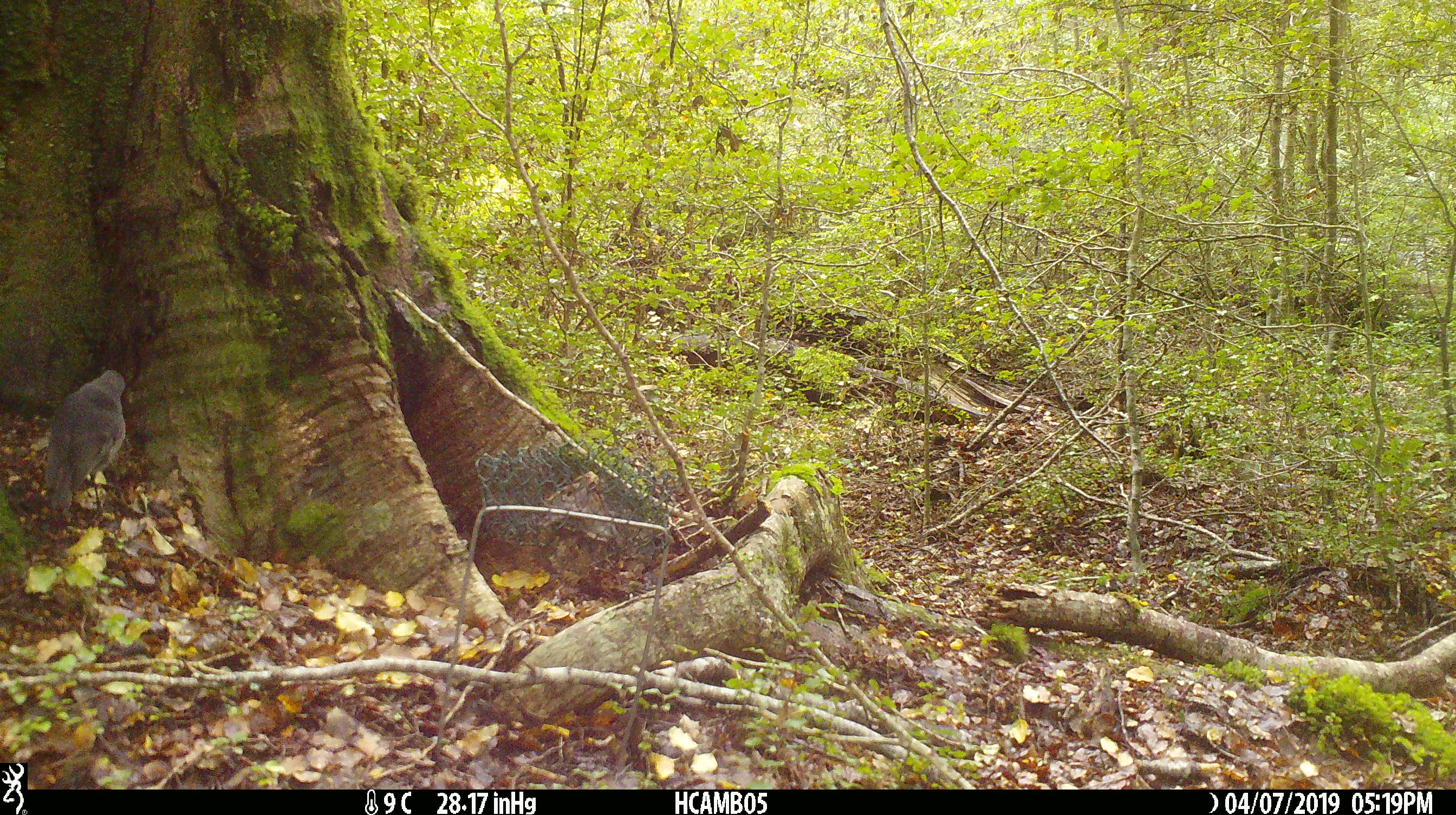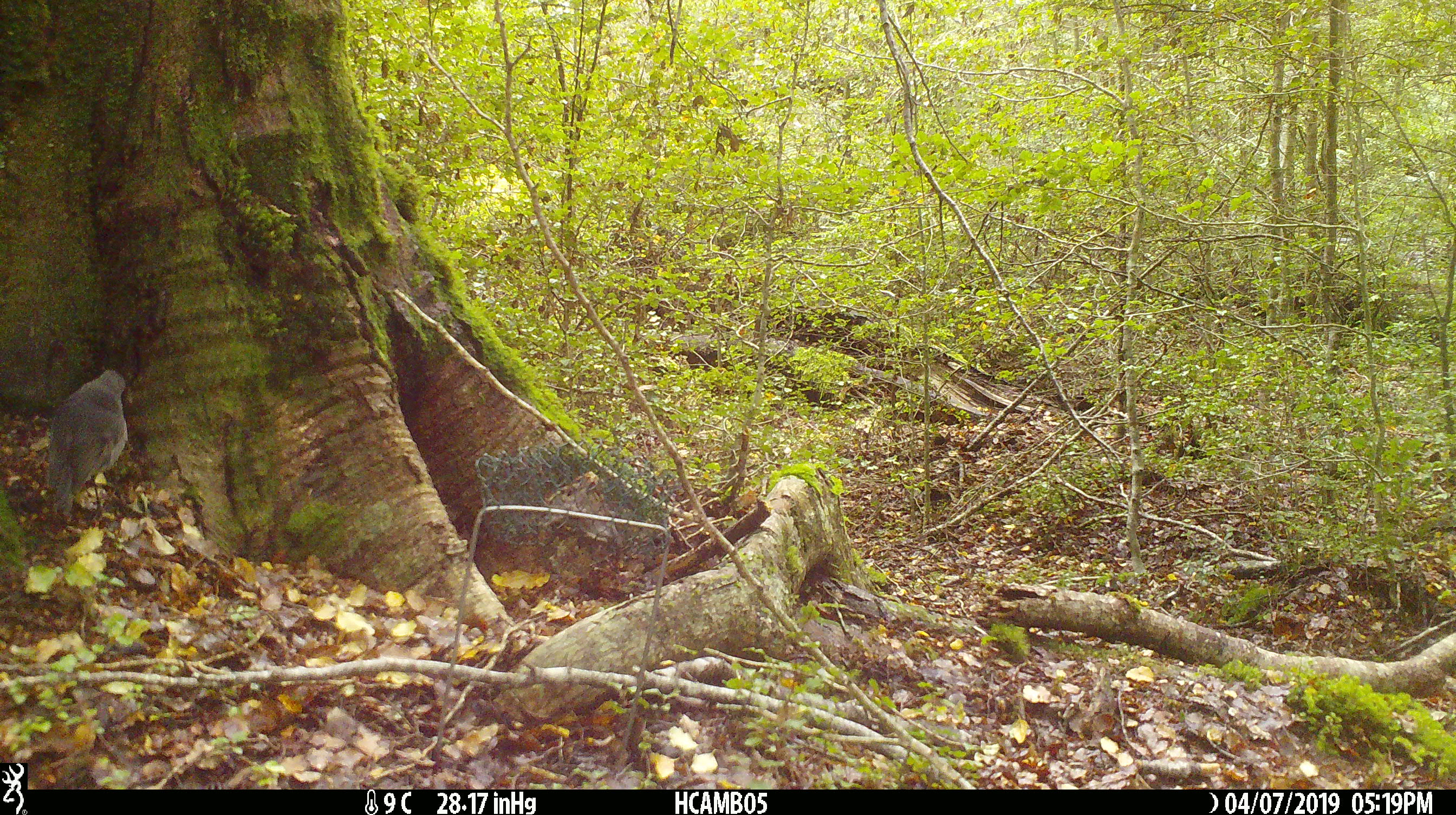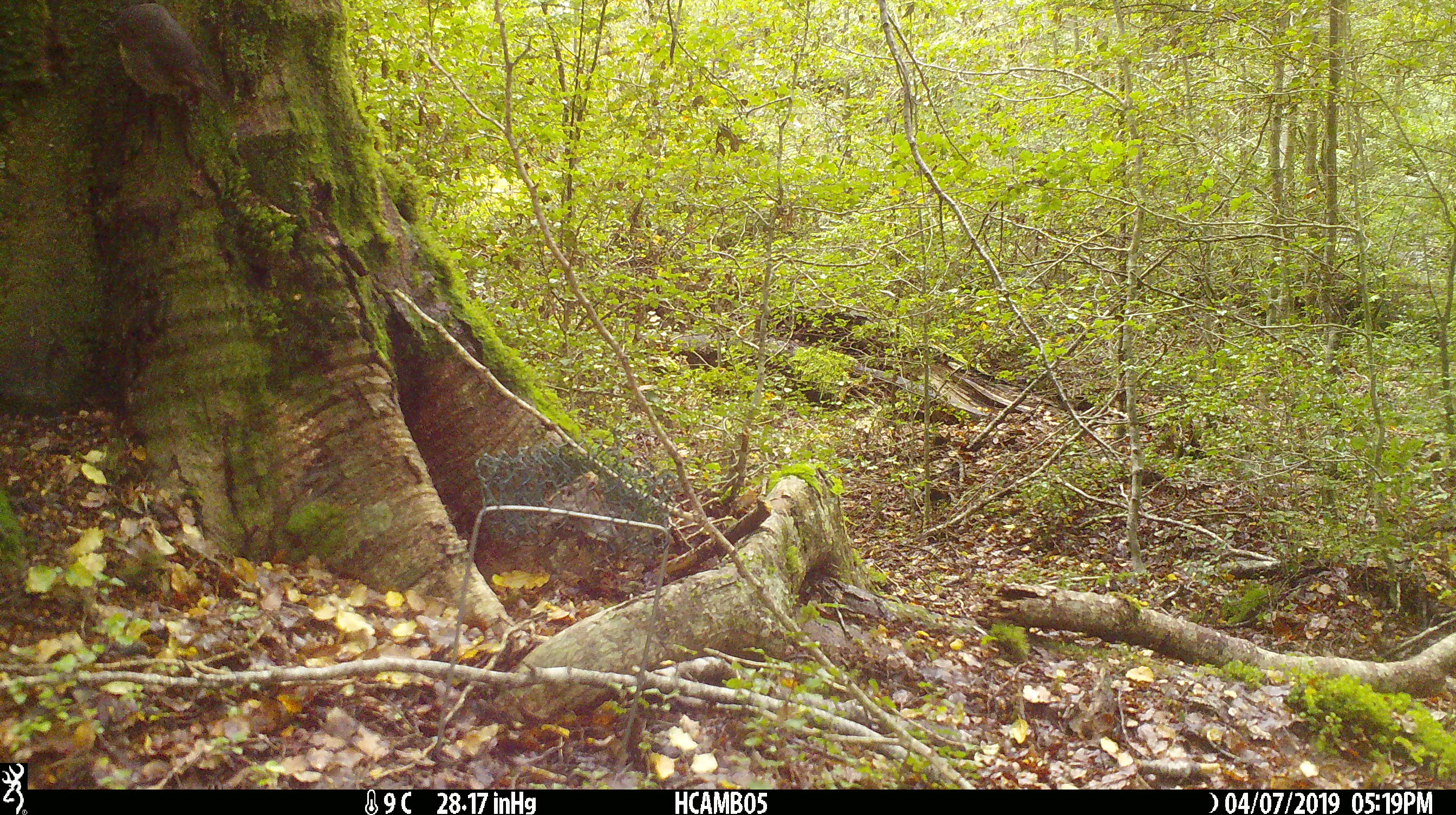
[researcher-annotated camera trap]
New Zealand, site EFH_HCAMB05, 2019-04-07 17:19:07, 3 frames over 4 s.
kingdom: Animalia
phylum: Chordata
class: Aves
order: Passeriformes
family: Petroicidae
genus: Petroica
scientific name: Petroica australis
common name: new zealand robin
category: robin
Robin (new zealand robin) (Petroica australis).